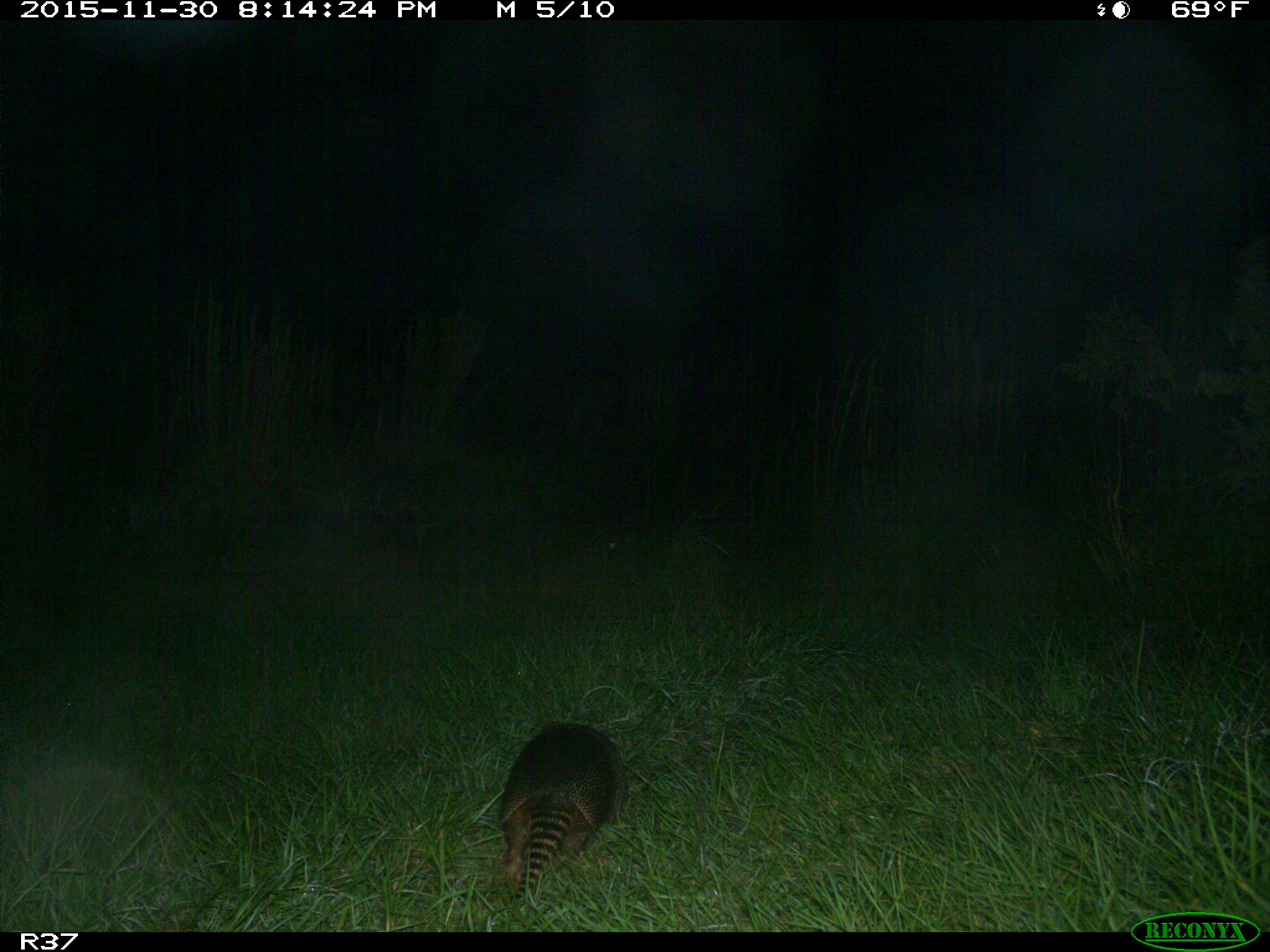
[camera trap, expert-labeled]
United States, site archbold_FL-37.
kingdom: Animalia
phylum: Chordata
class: Mammalia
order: Cingulata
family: Dasypodidae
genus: Dasypus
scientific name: Dasypus novemcinctus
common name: nine-banded armadillo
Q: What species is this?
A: Dasypus novemcinctus (nine-banded armadillo).